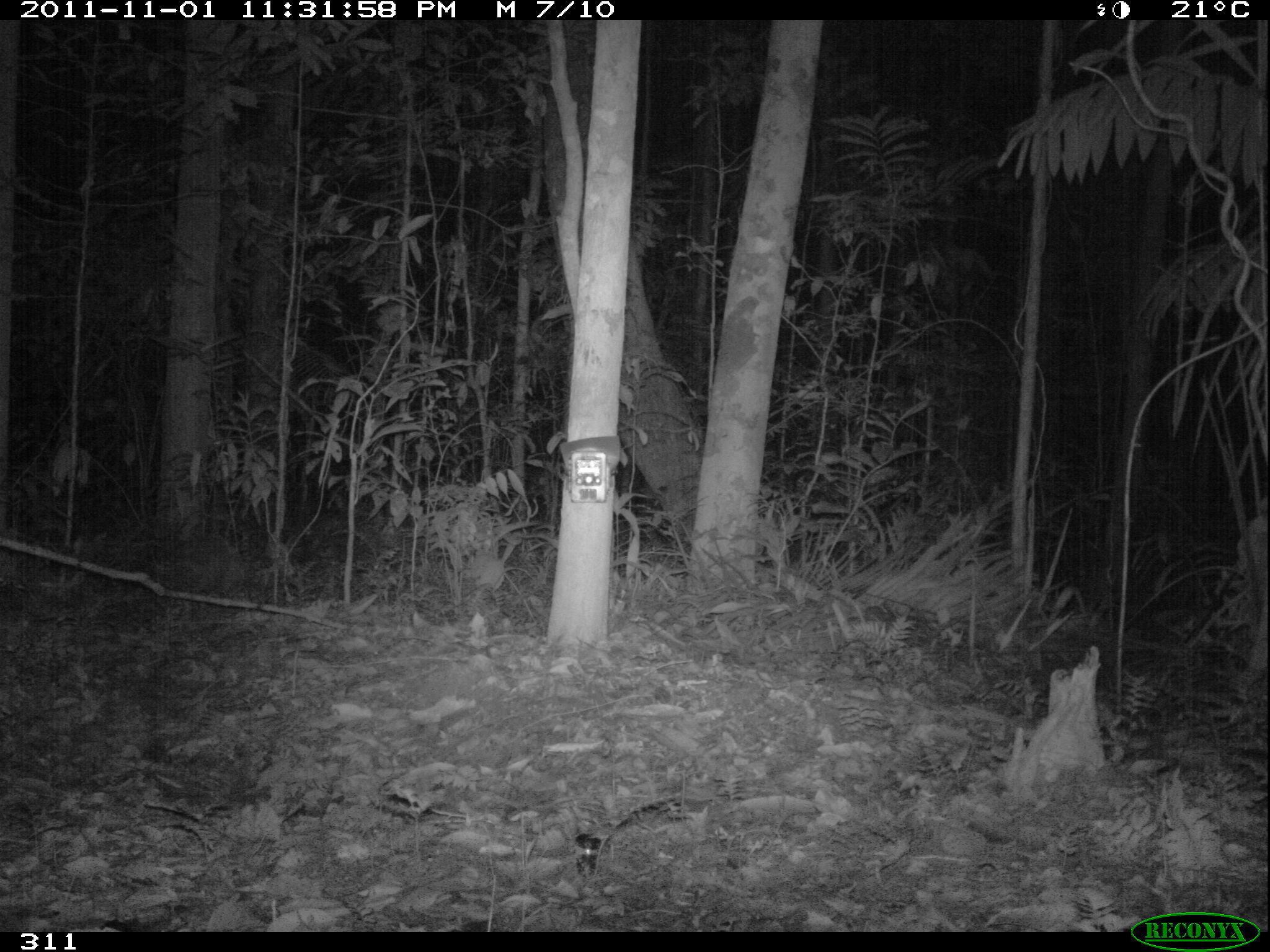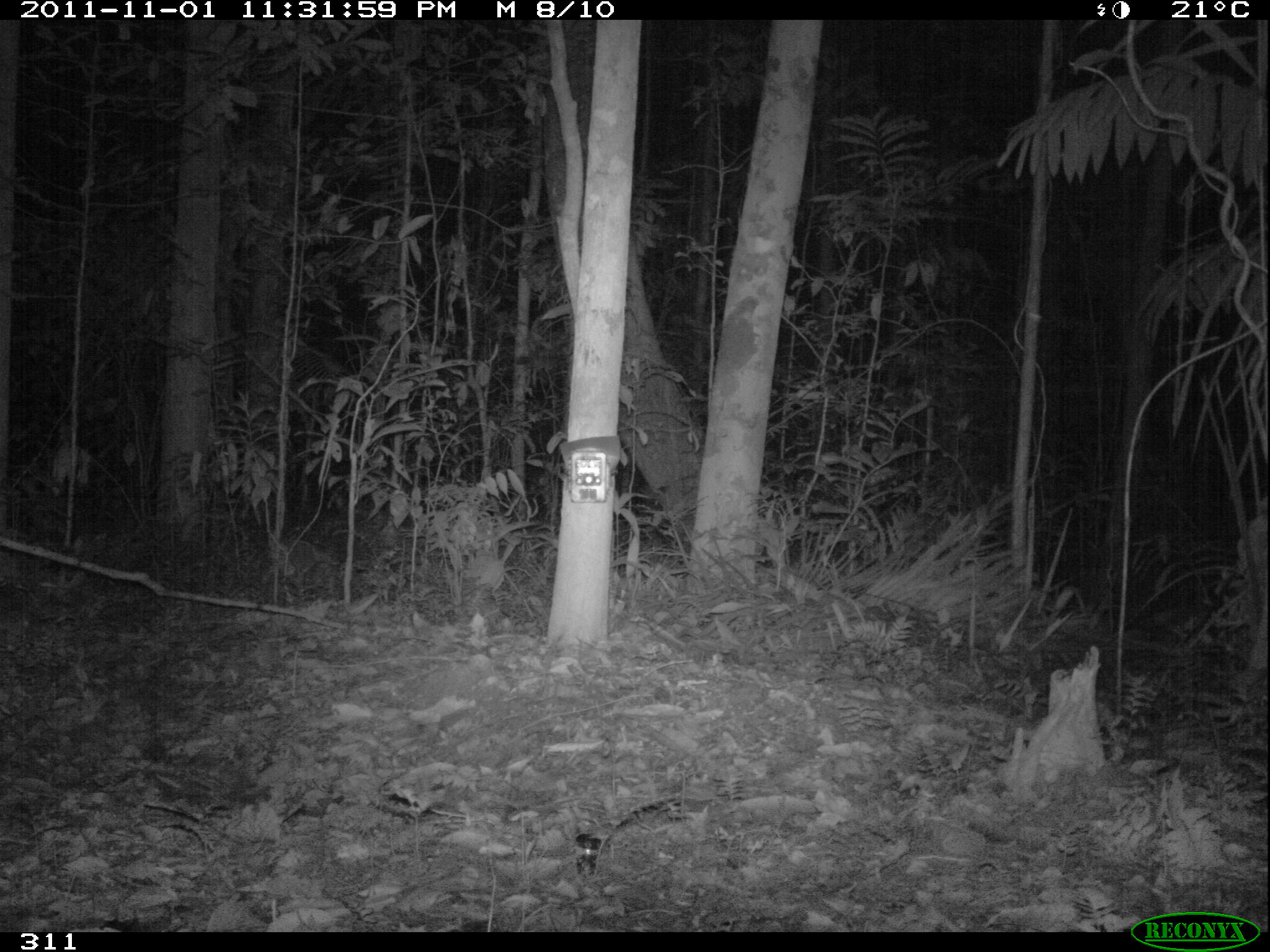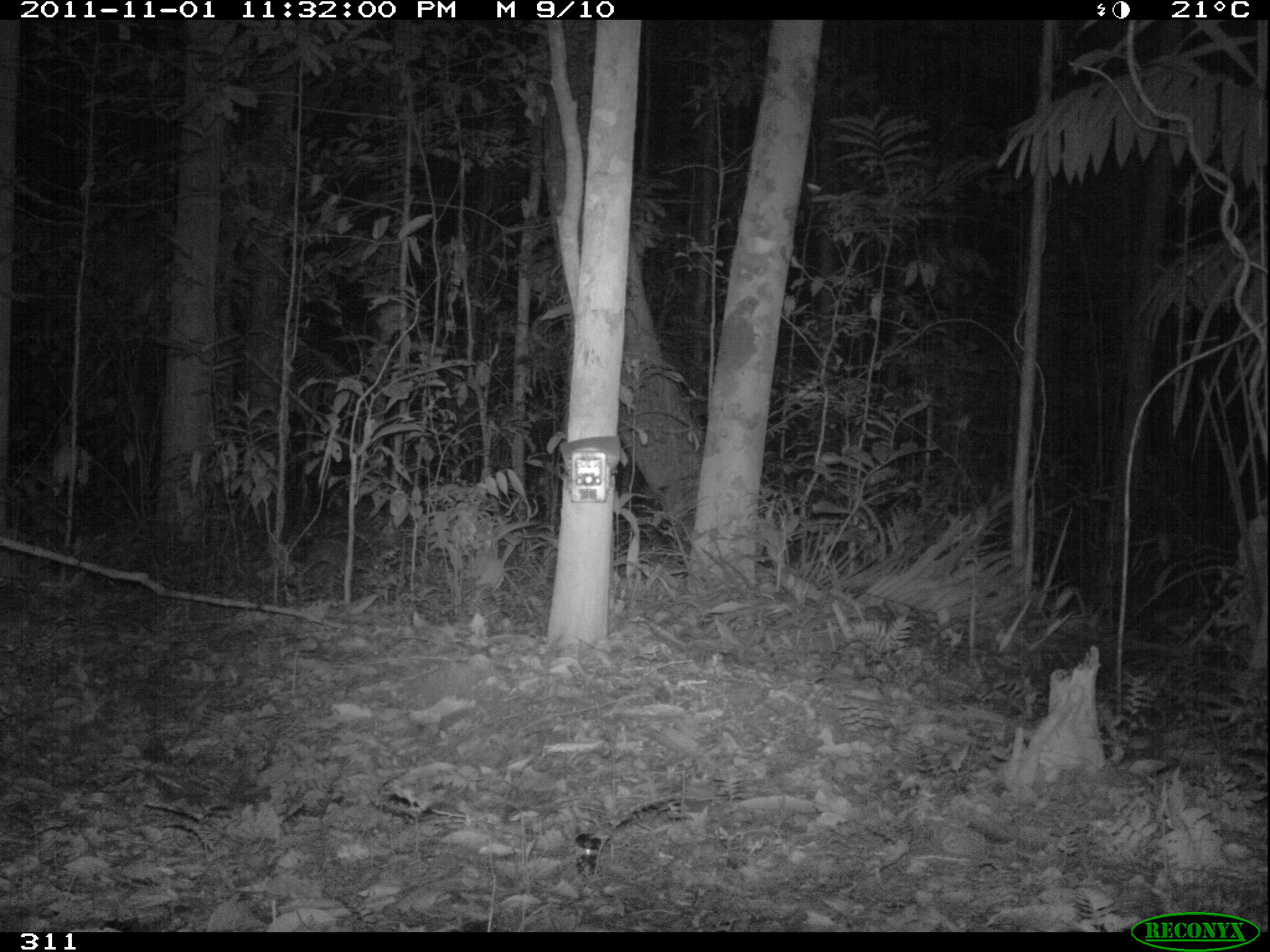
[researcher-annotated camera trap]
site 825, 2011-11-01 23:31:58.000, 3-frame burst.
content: unidentified animal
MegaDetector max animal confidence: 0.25